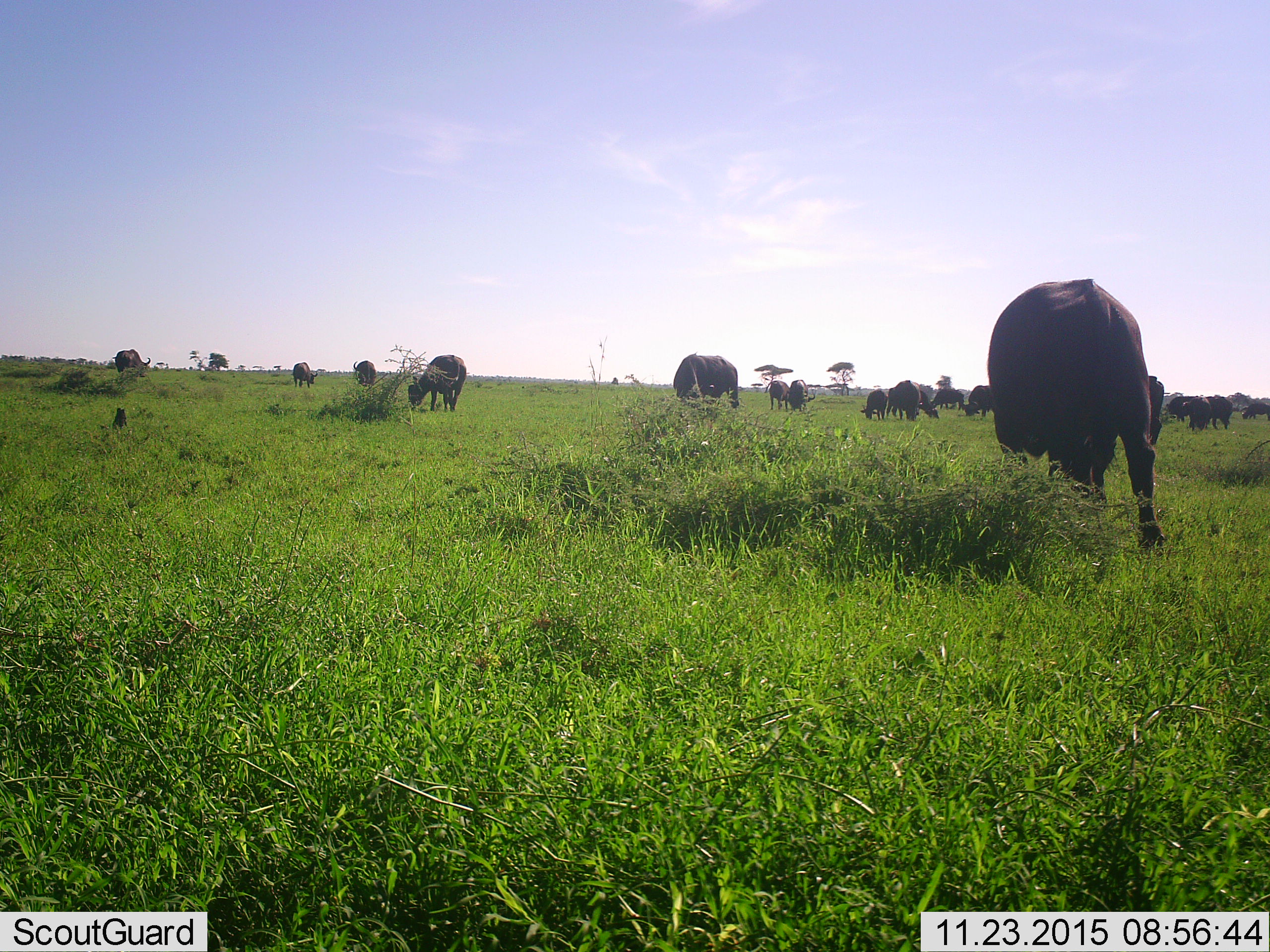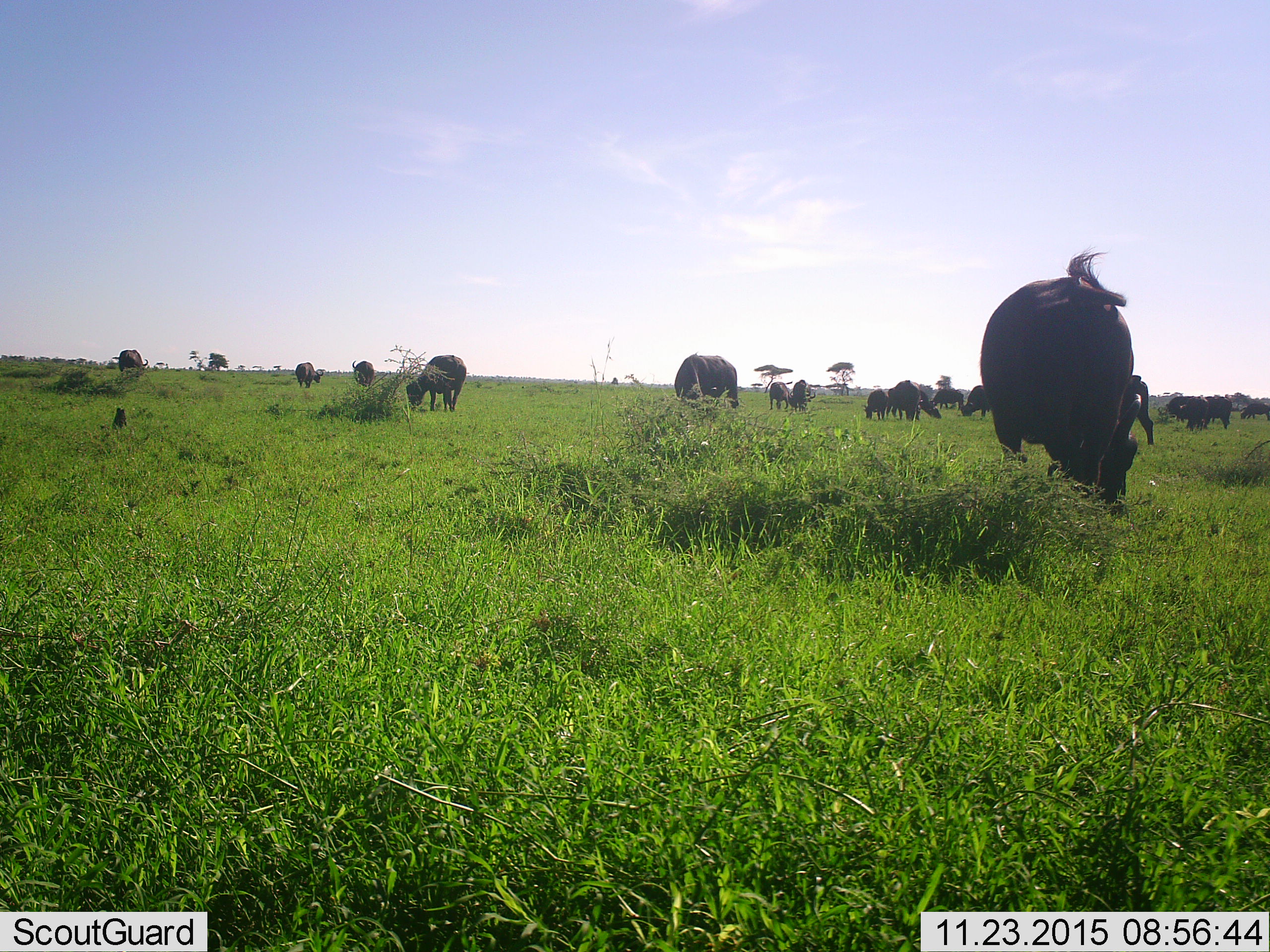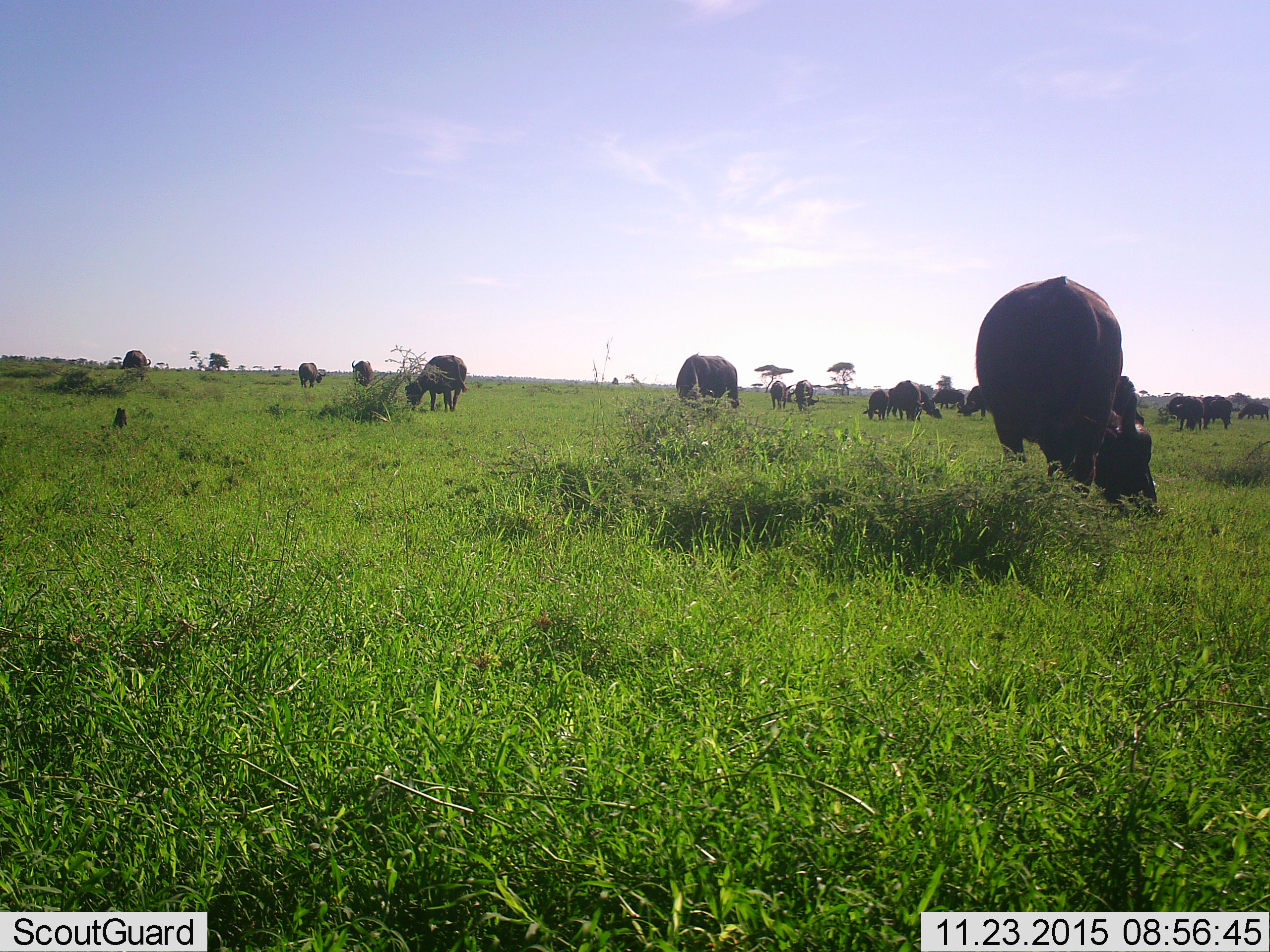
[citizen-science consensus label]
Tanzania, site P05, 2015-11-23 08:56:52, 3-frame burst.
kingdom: Animalia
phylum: Chordata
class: Mammalia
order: Artiodactyla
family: Bovidae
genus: Syncerus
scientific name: Syncerus caffer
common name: cape buffalo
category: buffalo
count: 11-50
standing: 0%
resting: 0%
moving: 25%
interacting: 0%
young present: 0%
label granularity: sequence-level